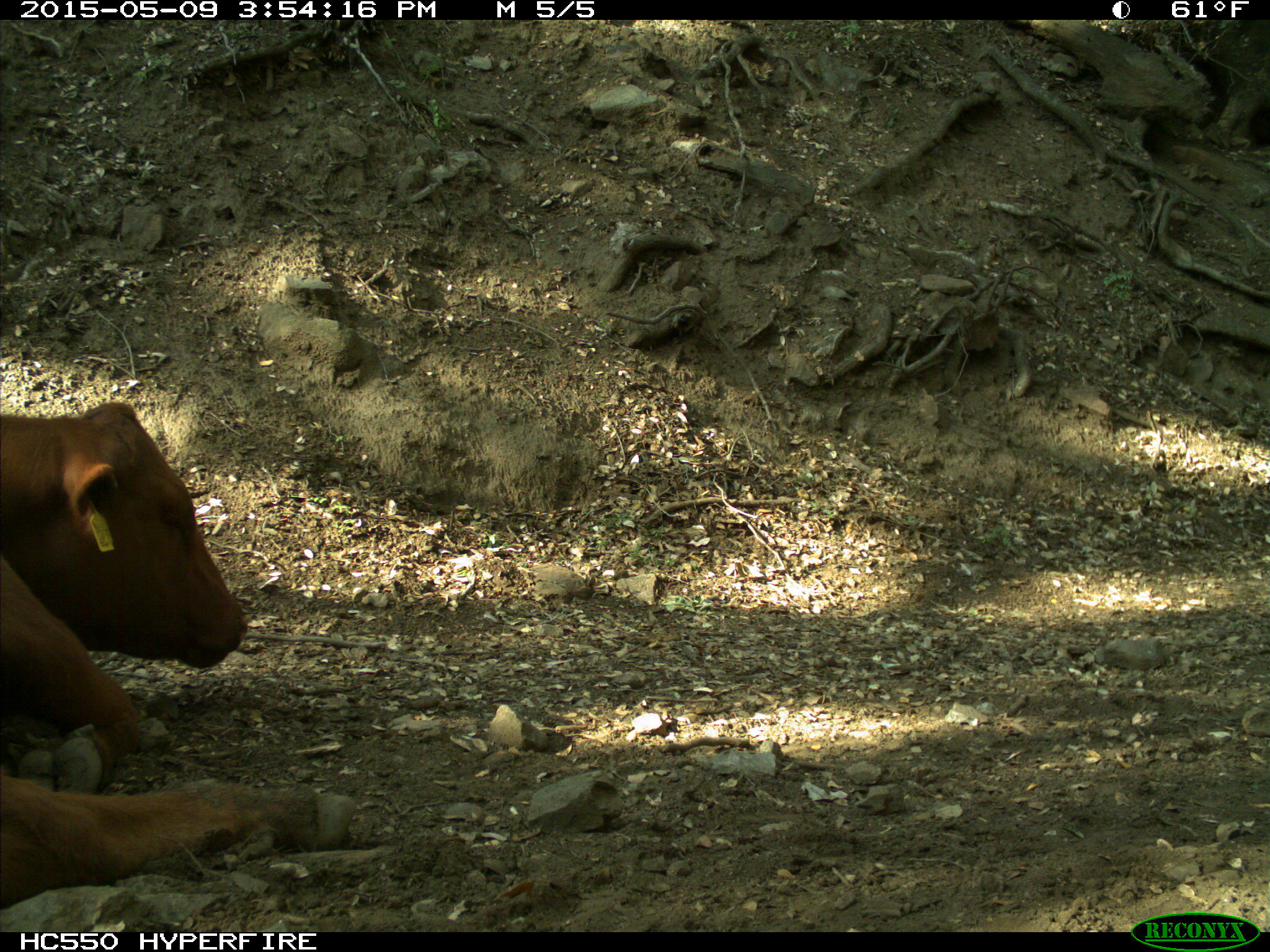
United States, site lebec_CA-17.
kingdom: Animalia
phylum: Chordata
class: Mammalia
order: Artiodactyla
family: Bovidae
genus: Bos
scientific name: Bos taurus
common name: domestic cow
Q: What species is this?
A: Bos taurus (domestic cow).